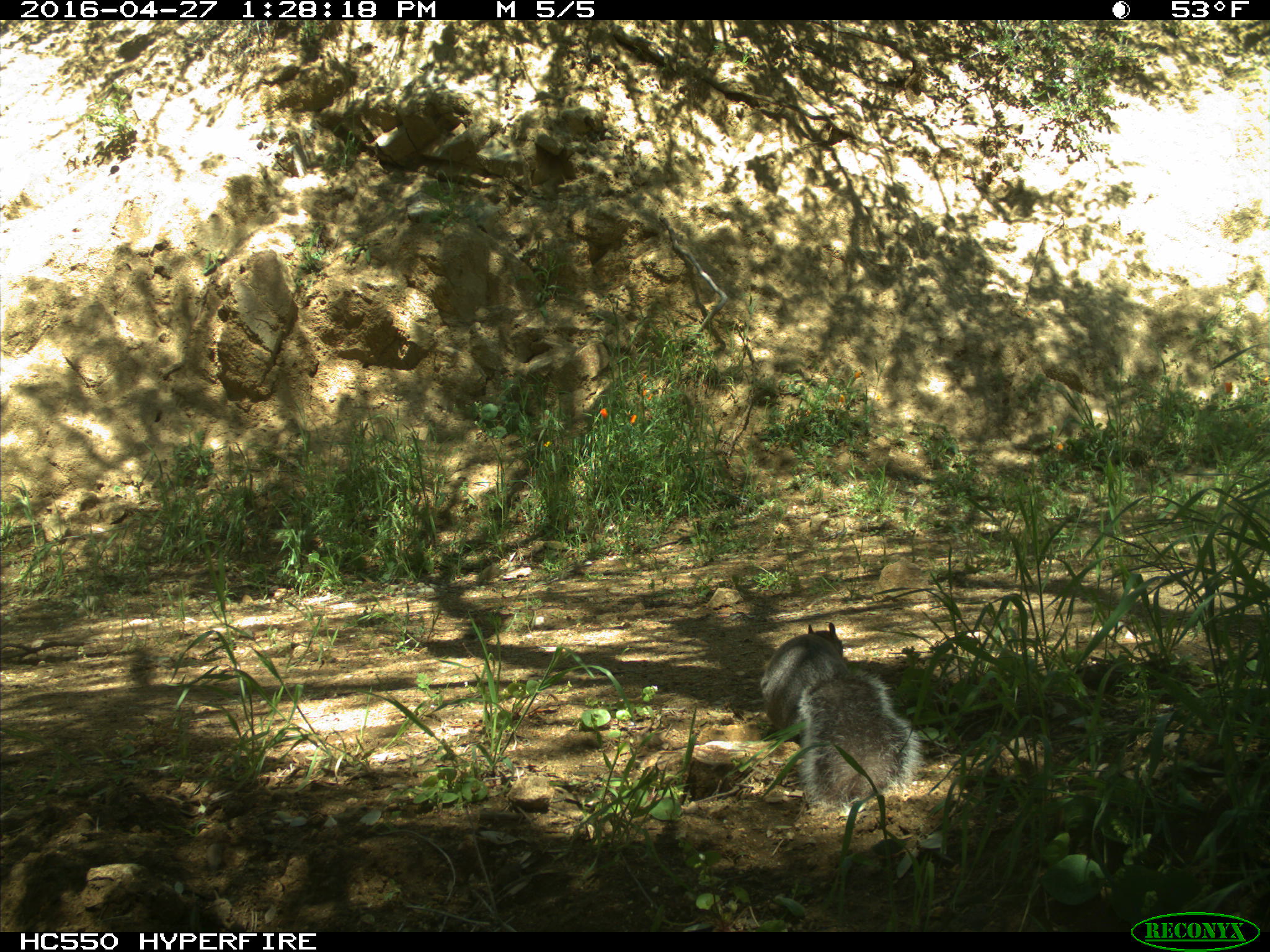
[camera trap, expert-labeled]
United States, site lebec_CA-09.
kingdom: Animalia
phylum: Chordata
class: Mammalia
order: Rodentia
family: Sciuridae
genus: Sciurus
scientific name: Sciurus carolinensis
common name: eastern gray squirrel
Sciurus carolinensis (eastern gray squirrel).